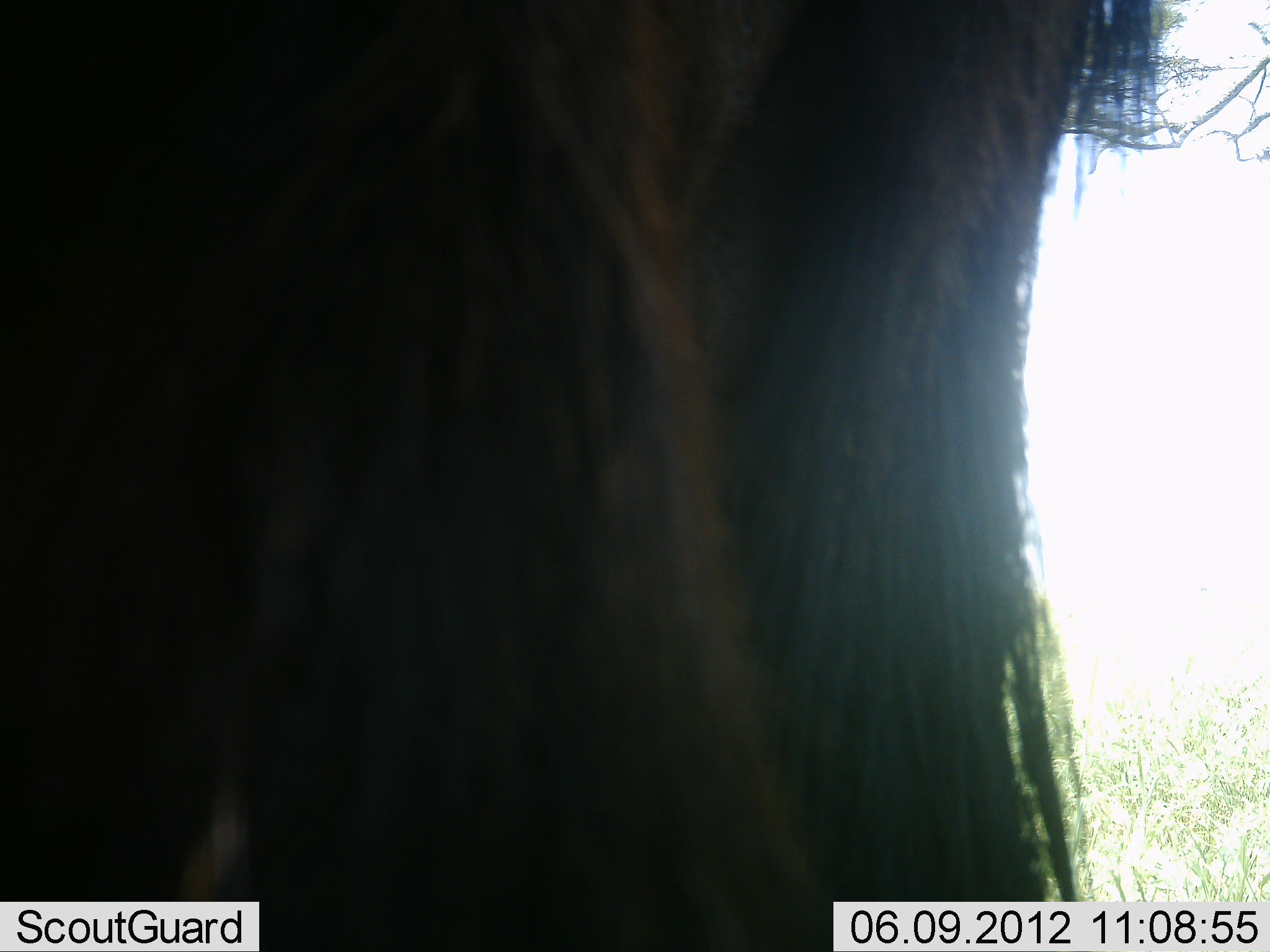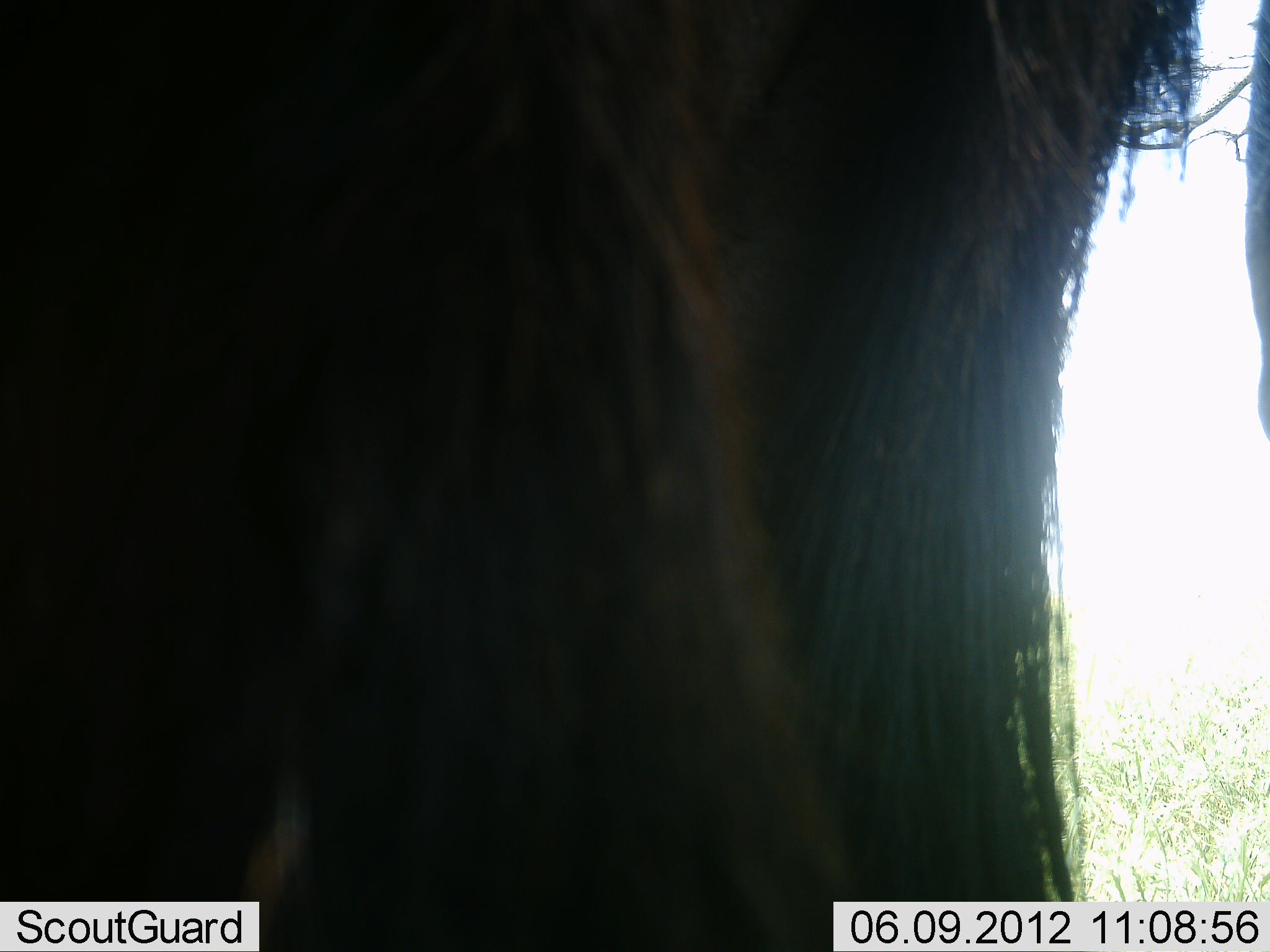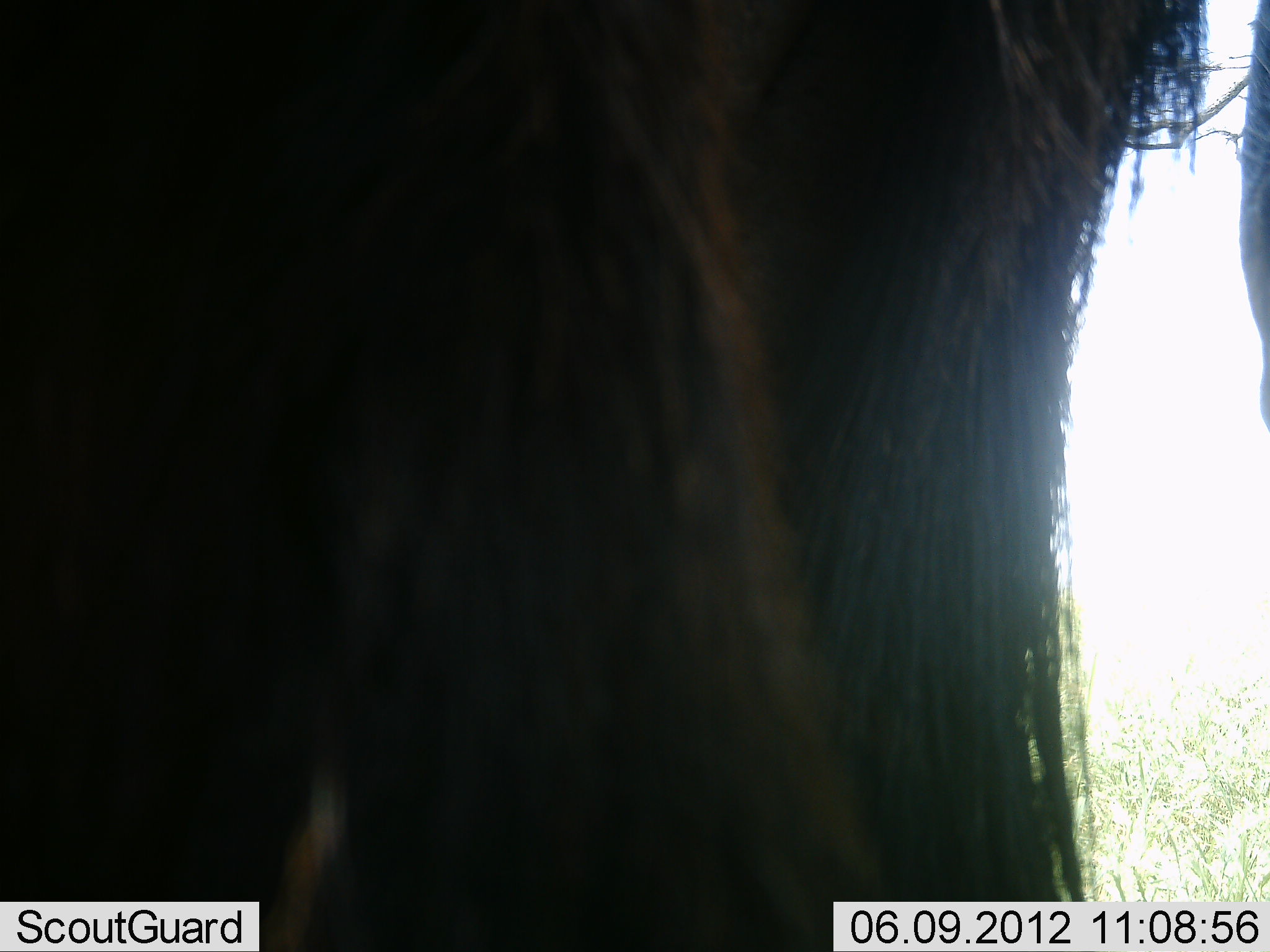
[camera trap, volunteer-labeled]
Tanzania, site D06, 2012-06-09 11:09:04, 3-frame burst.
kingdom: Animalia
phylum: Chordata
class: Mammalia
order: Artiodactyla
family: Bovidae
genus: Connochaetes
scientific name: Connochaetes taurinus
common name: blue wildebeest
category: wildebeest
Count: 1.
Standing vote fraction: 100%.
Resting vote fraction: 0%.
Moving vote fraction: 0%.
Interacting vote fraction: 0%.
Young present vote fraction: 0%.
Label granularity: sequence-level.